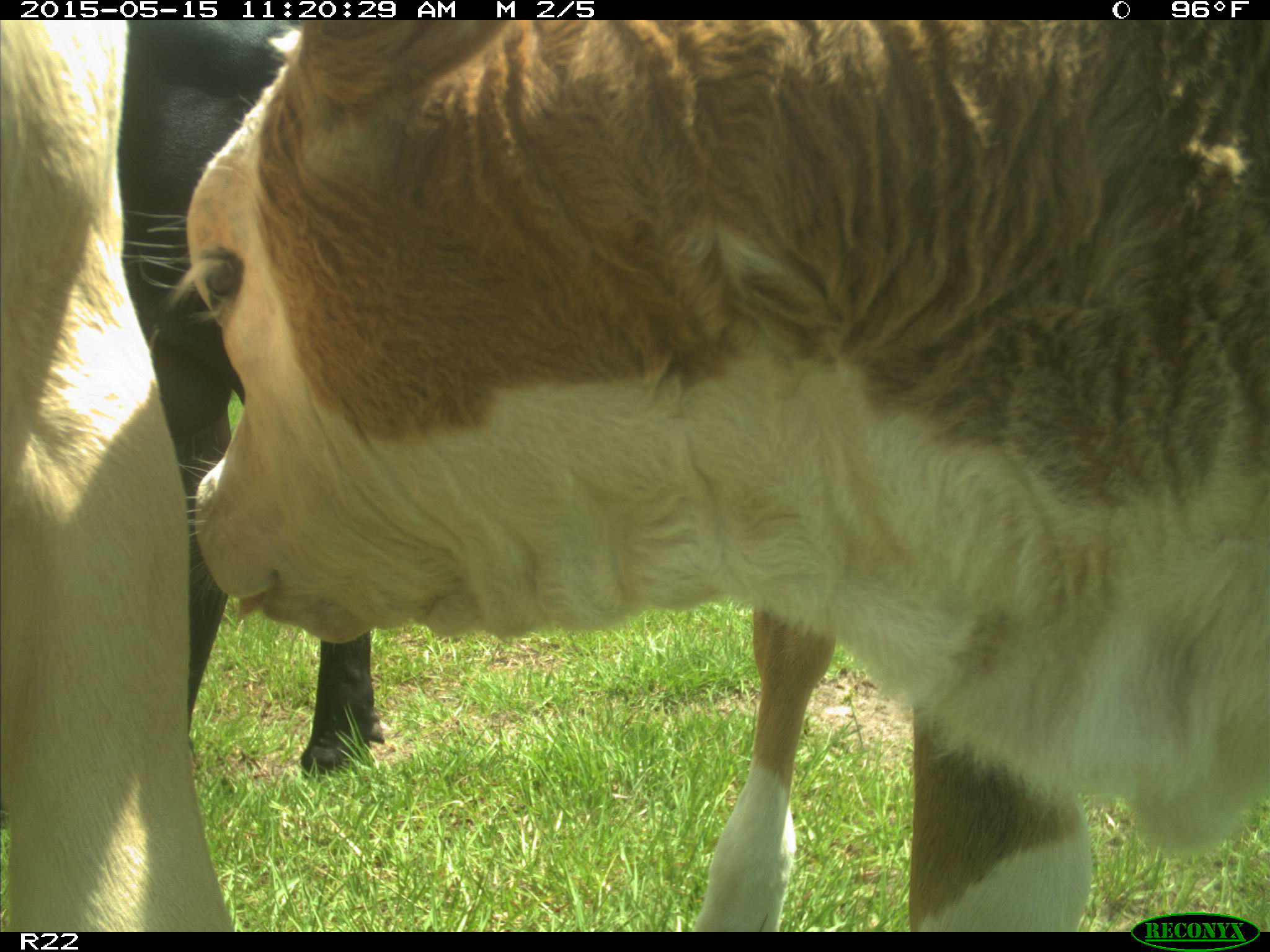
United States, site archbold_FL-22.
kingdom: Animalia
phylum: Chordata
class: Mammalia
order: Artiodactyla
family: Bovidae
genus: Bos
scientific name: Bos taurus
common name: domestic cow